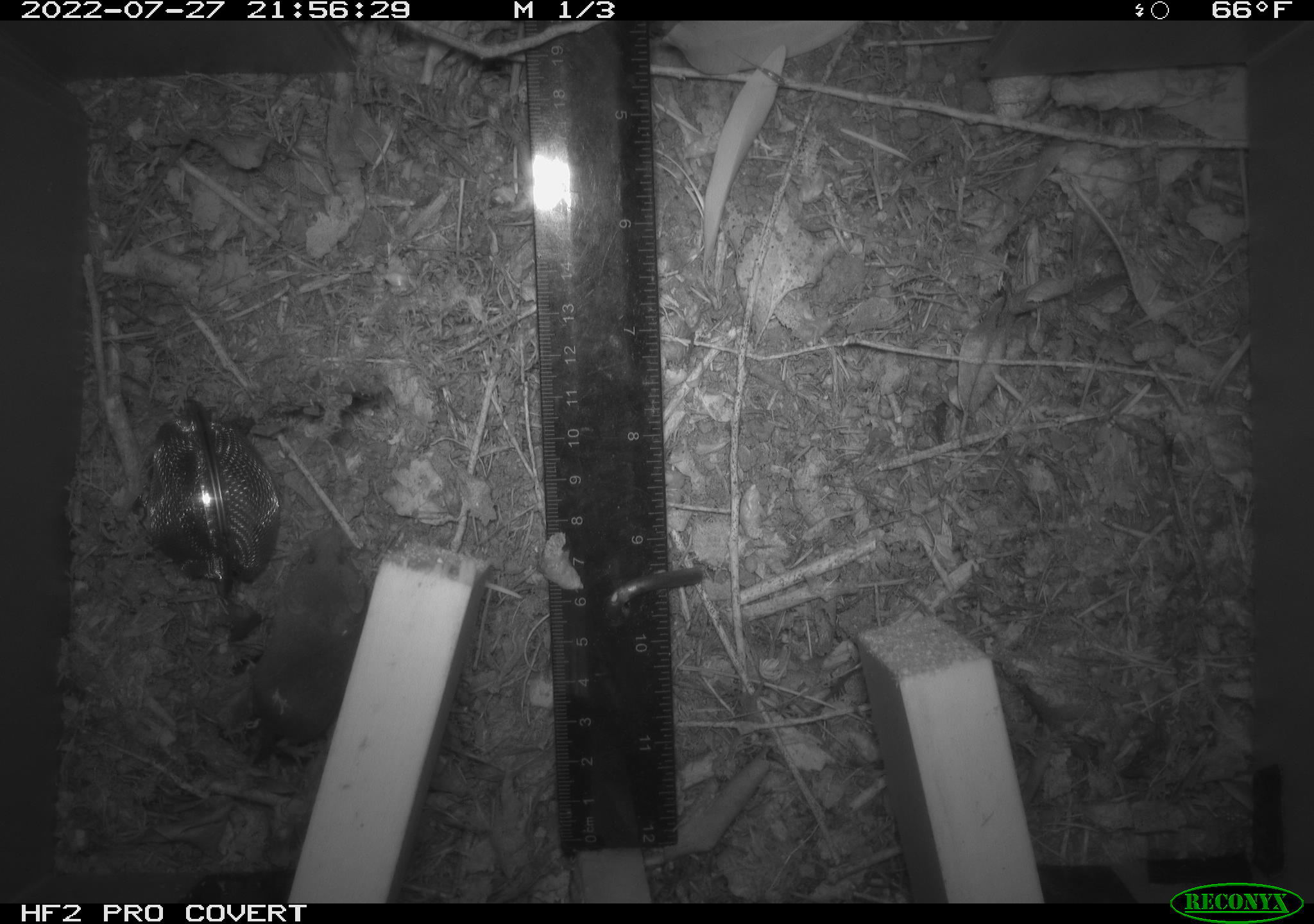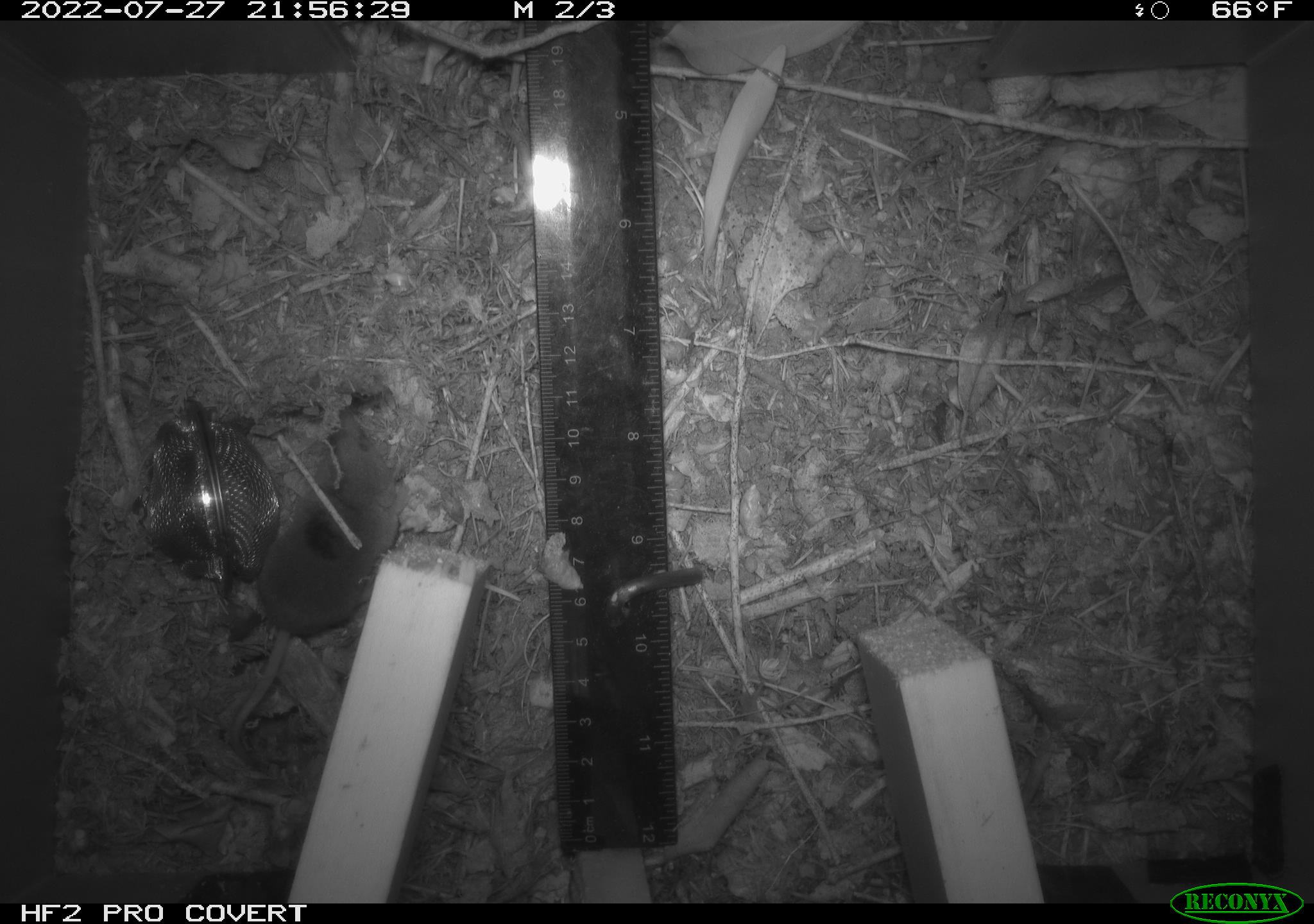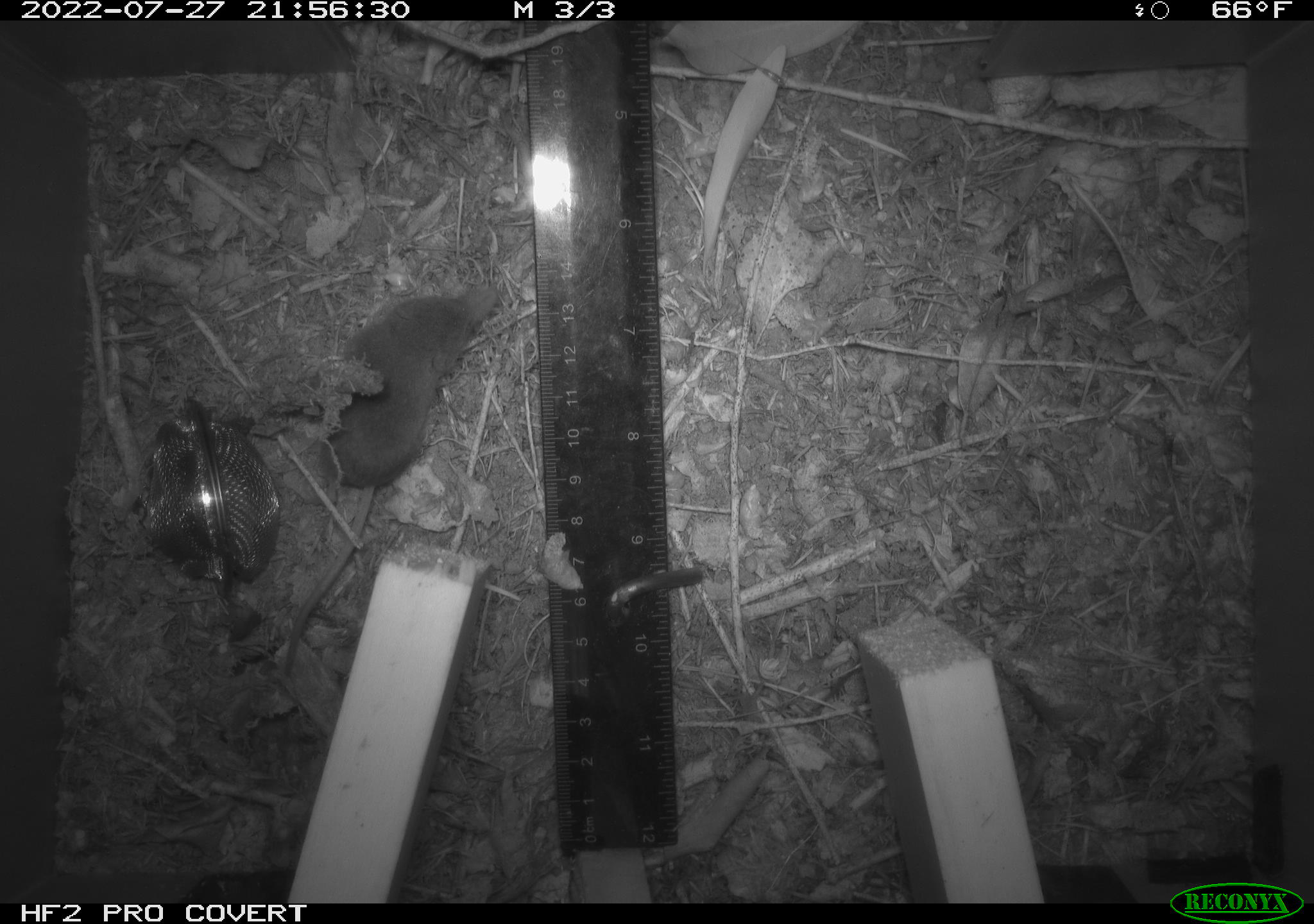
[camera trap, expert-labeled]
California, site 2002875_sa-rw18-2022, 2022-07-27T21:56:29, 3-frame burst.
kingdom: Animalia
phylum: Chordata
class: Mammalia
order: Eulipotyphla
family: Soricidae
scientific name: Soricidae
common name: shrews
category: soricidae family